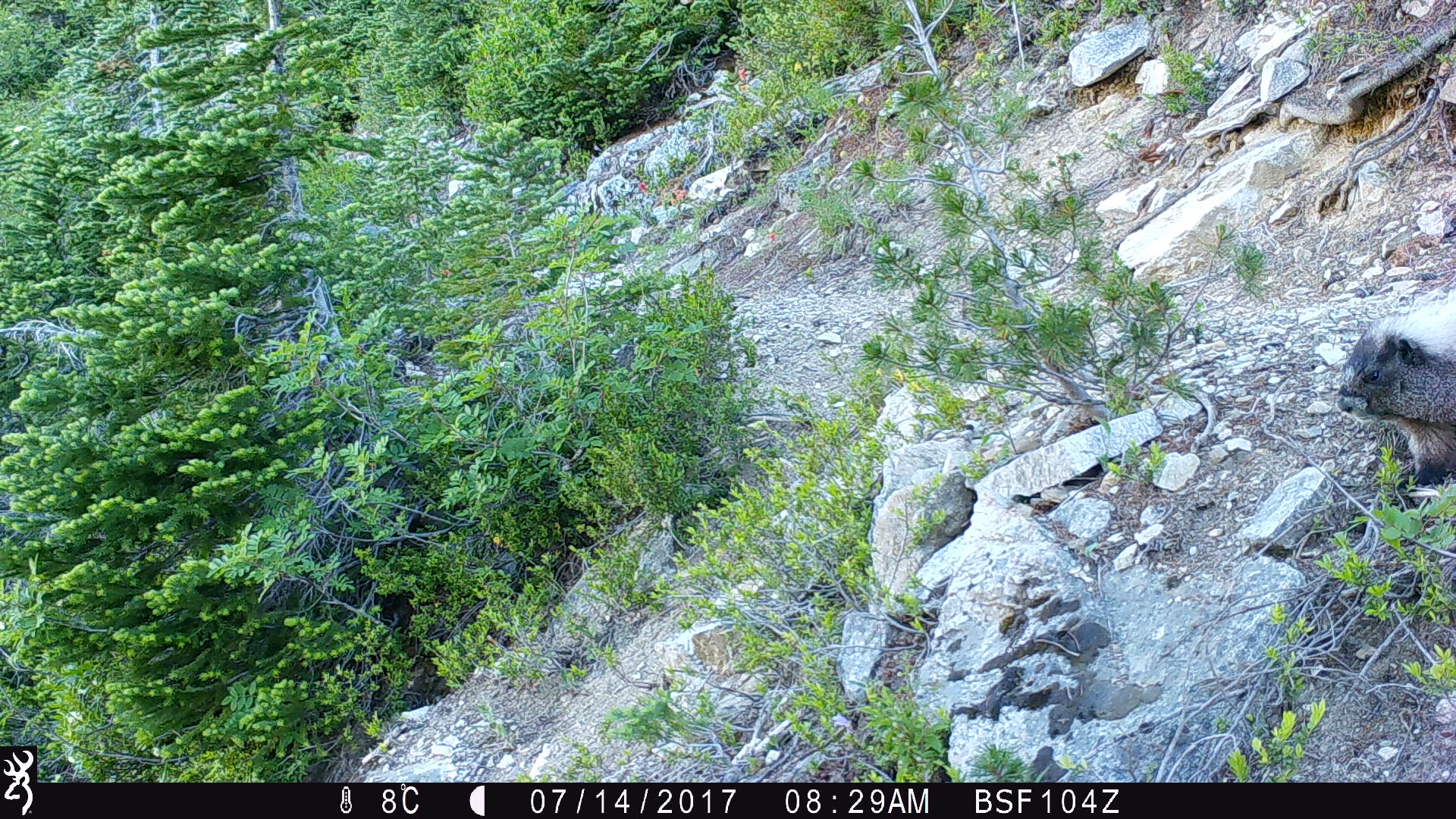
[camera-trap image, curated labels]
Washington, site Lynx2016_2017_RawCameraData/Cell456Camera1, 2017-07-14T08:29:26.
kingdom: Animalia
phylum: Chordata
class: Mammalia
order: Rodentia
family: Sciuridae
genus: Marmota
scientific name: Marmota caligata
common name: hoary marmot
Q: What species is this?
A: Marmota caligata (hoary marmot).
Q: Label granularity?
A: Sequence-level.